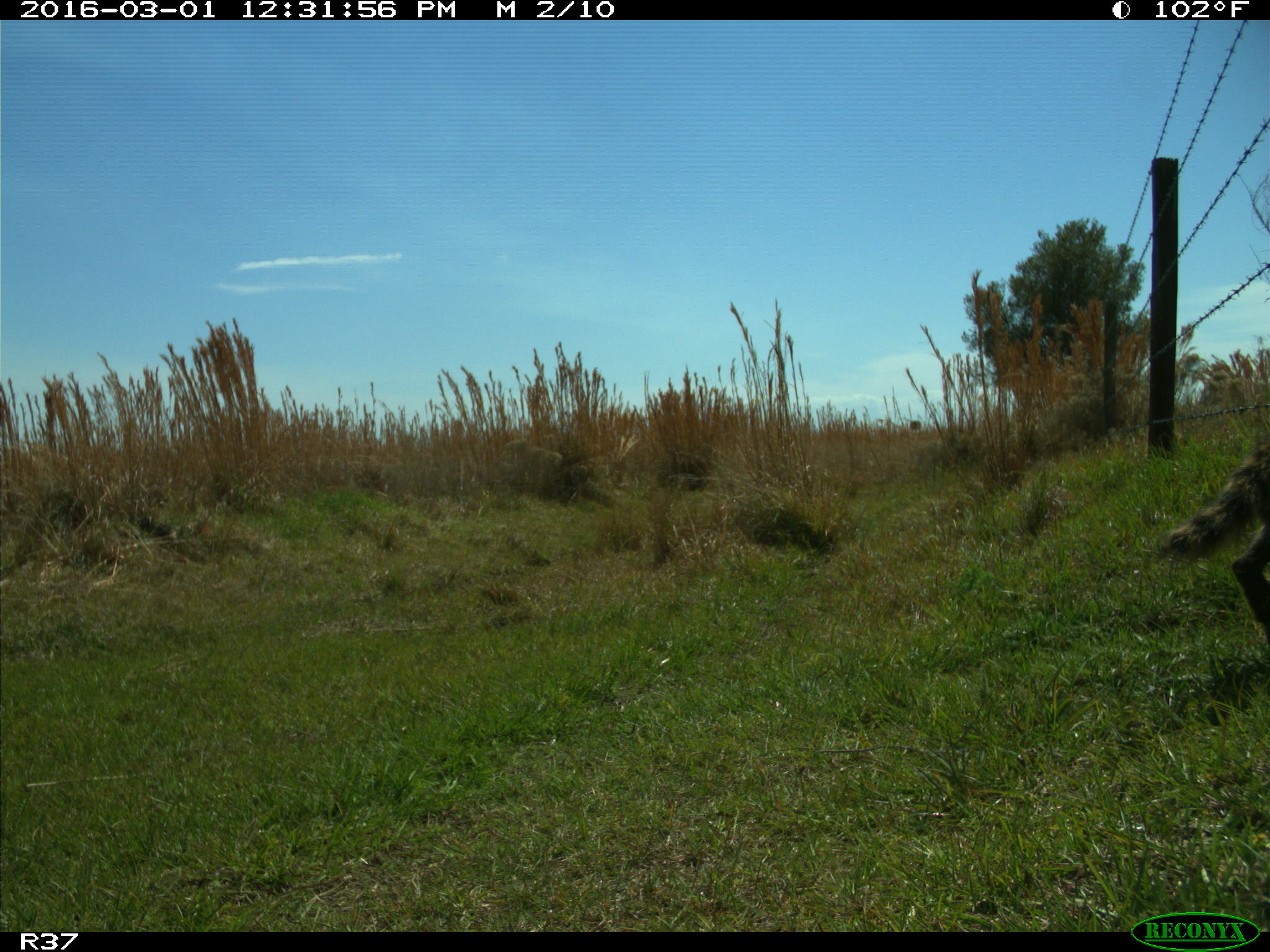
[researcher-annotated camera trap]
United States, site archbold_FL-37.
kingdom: Animalia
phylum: Chordata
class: Mammalia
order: Carnivora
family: Procyonidae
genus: Procyon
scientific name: Procyon lotor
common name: common raccoon